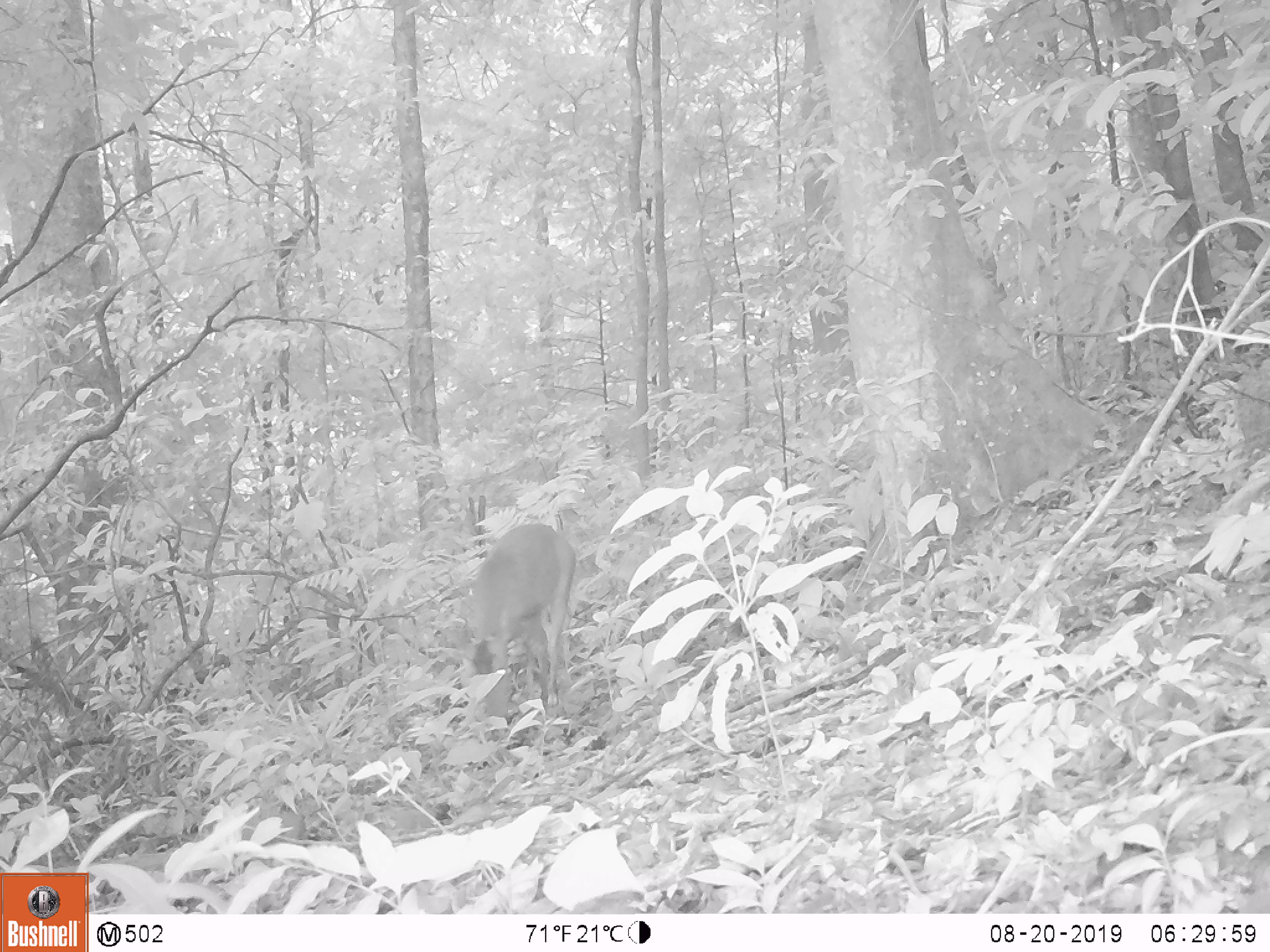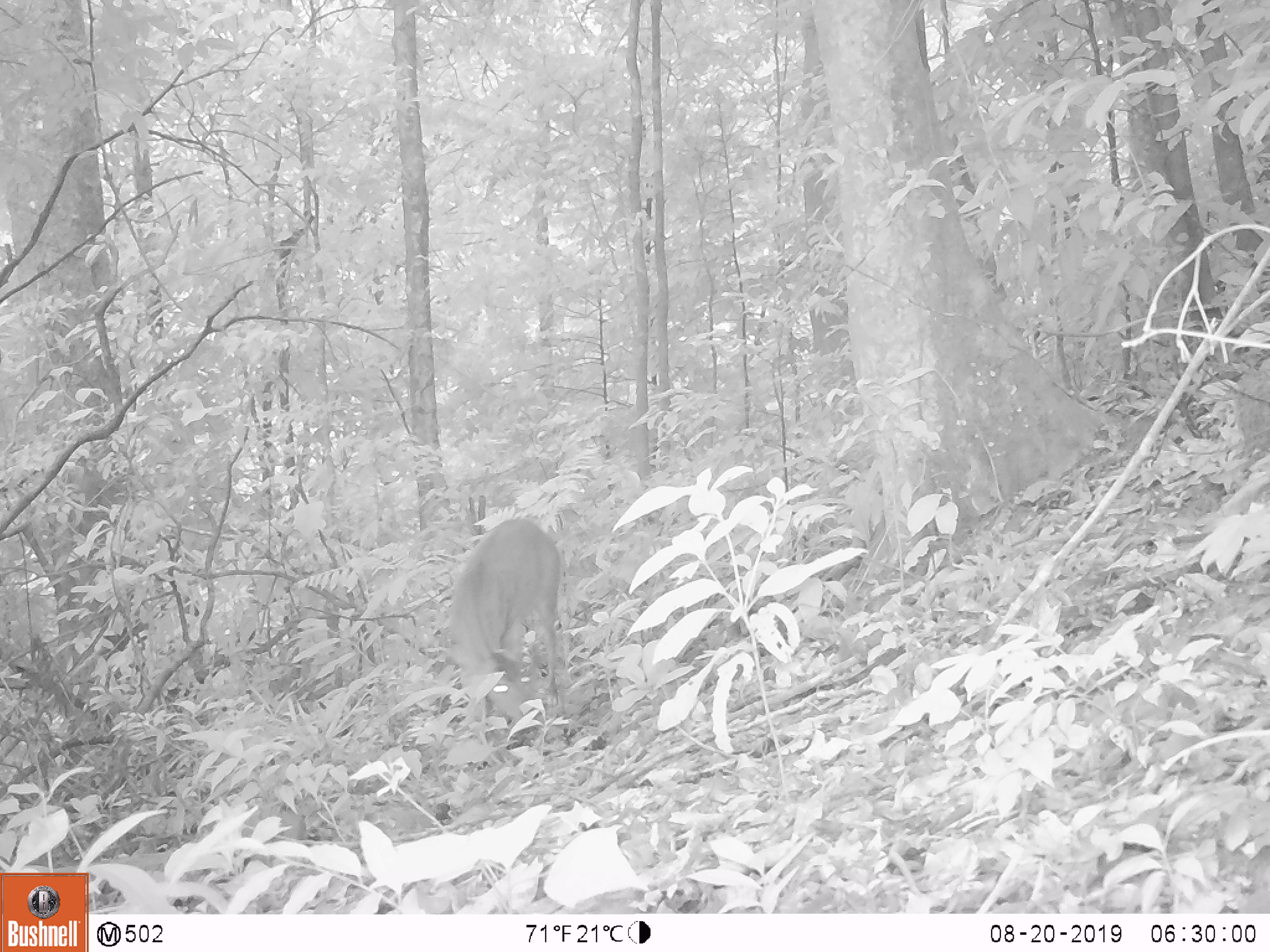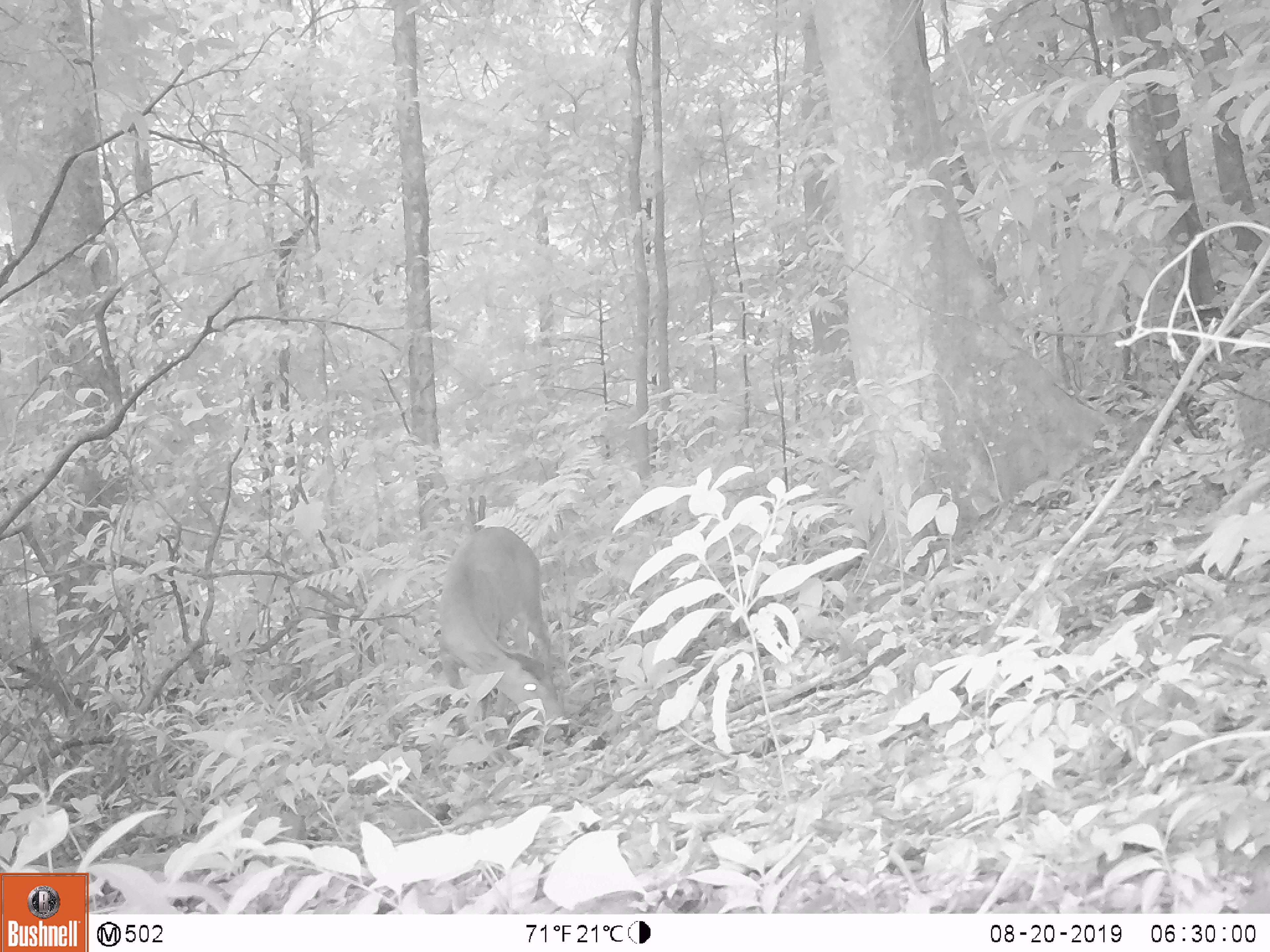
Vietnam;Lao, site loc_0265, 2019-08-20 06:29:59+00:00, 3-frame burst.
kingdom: Animalia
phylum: Chordata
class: Mammalia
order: Artiodactyla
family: Cervidae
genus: Muntiacus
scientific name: Muntiacus rooseveltorum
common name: roosevelt's muntjac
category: roosevelts muntjac group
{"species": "roosevelts muntjac group (roosevelt's muntjac) (Muntiacus rooseveltorum)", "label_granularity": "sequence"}